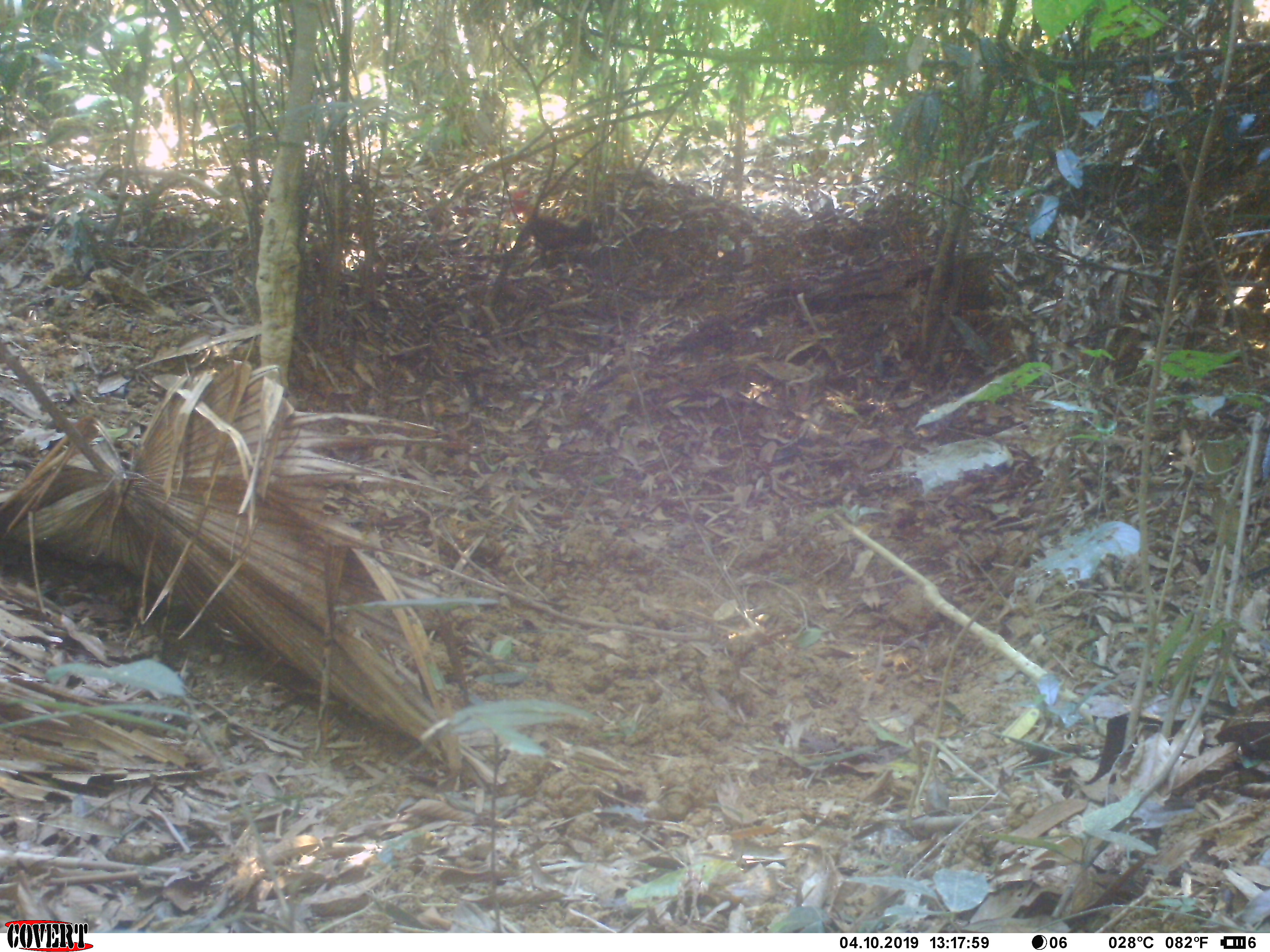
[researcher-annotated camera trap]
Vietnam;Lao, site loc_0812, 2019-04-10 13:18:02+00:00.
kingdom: Animalia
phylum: Chordata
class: Aves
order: Galliformes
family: Phasianidae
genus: Gallus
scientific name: Gallus gallus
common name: red junglefowl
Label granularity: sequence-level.